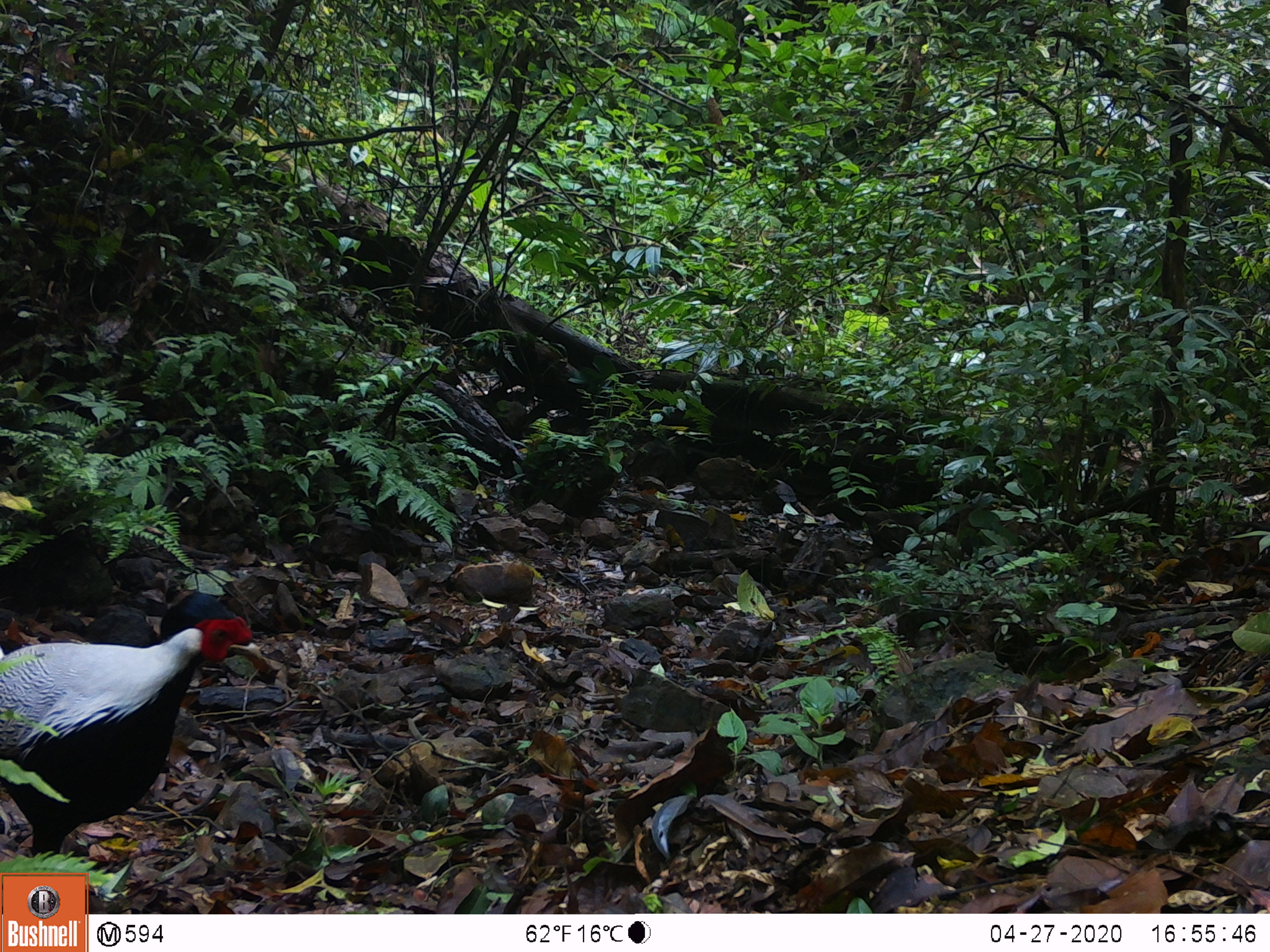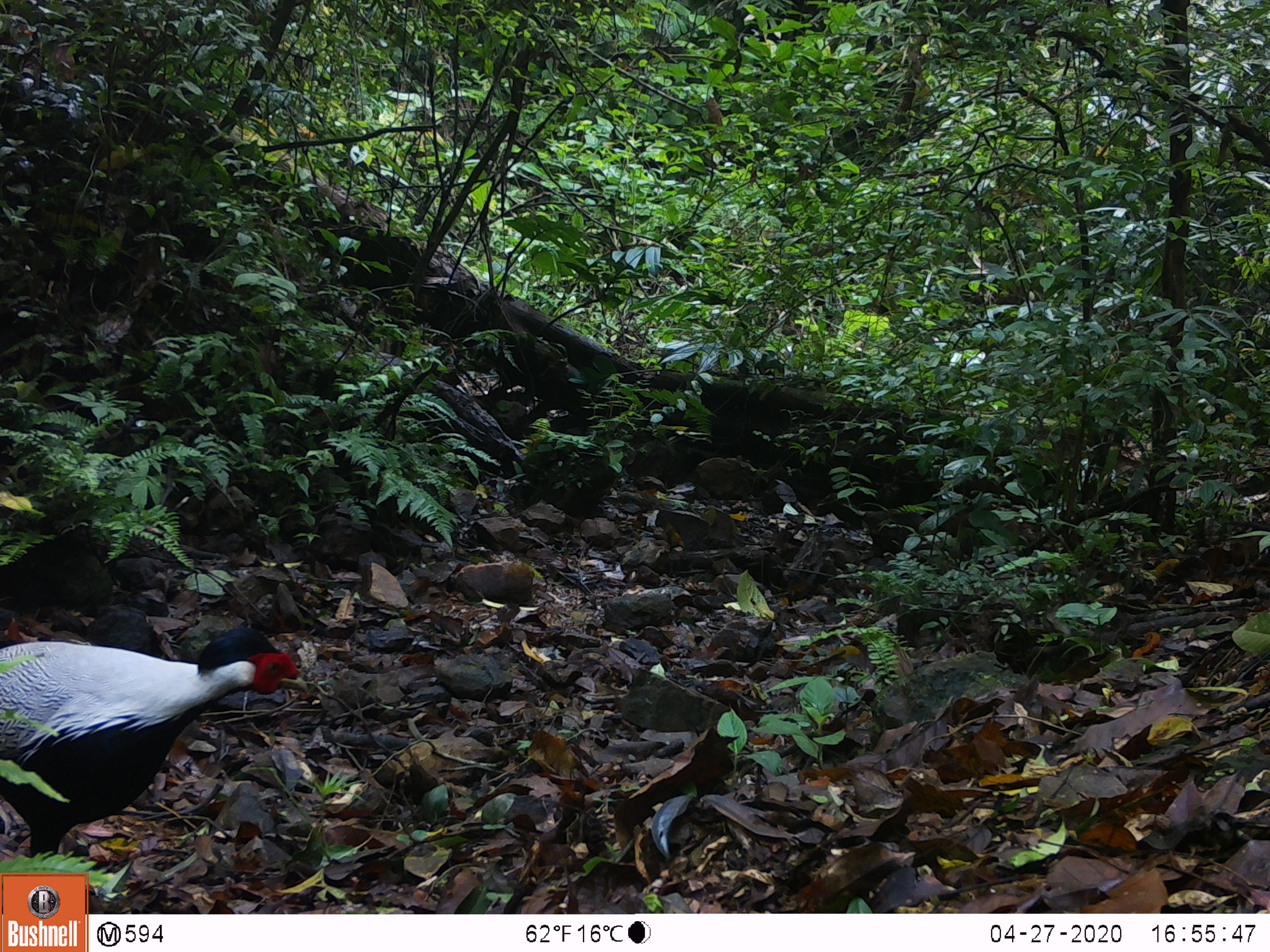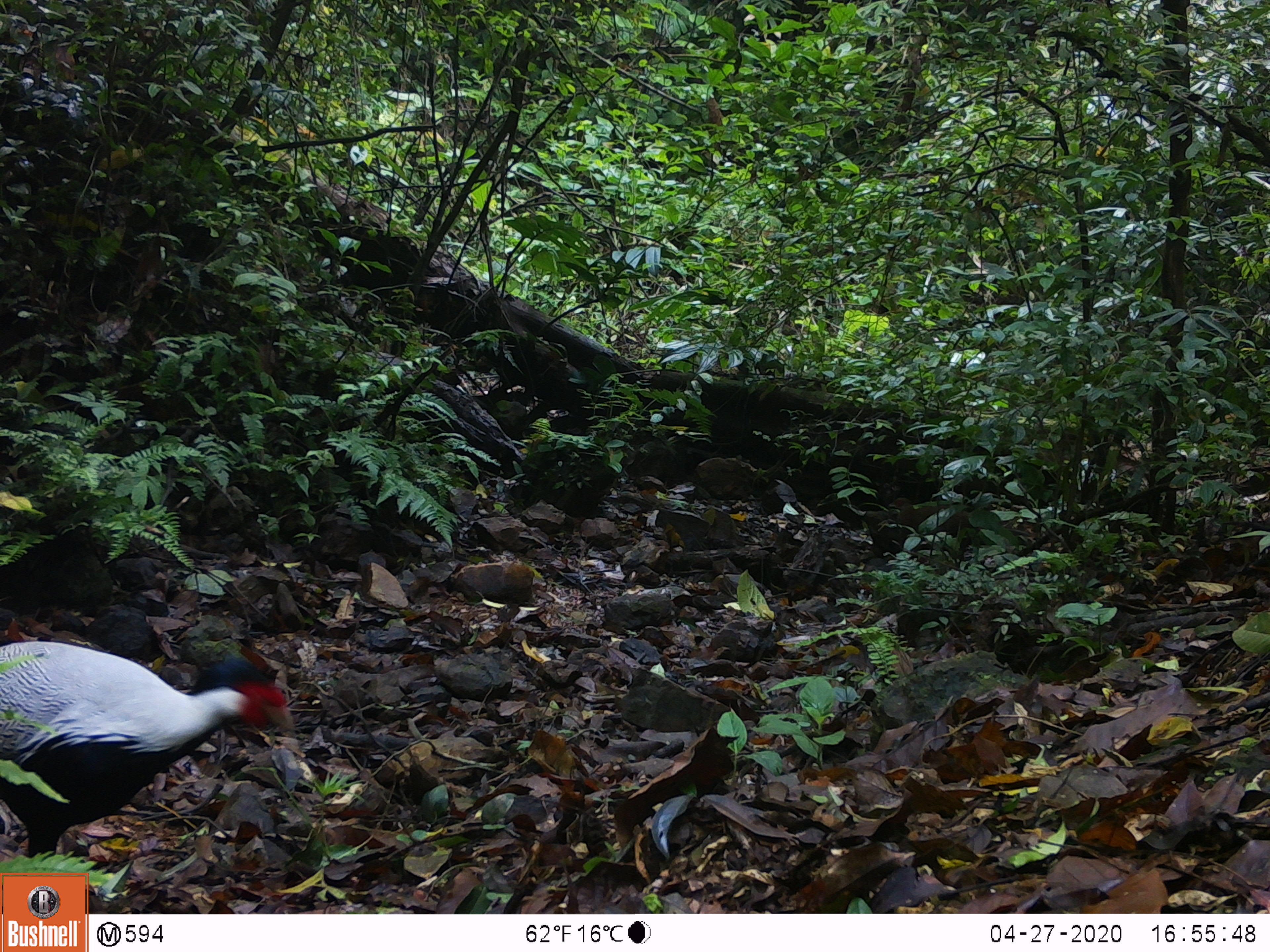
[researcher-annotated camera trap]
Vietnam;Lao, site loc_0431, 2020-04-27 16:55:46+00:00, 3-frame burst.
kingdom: Animalia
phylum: Chordata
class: Aves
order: Galliformes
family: Phasianidae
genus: Lophura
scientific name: Lophura nycthemera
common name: silver pheasant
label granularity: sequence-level